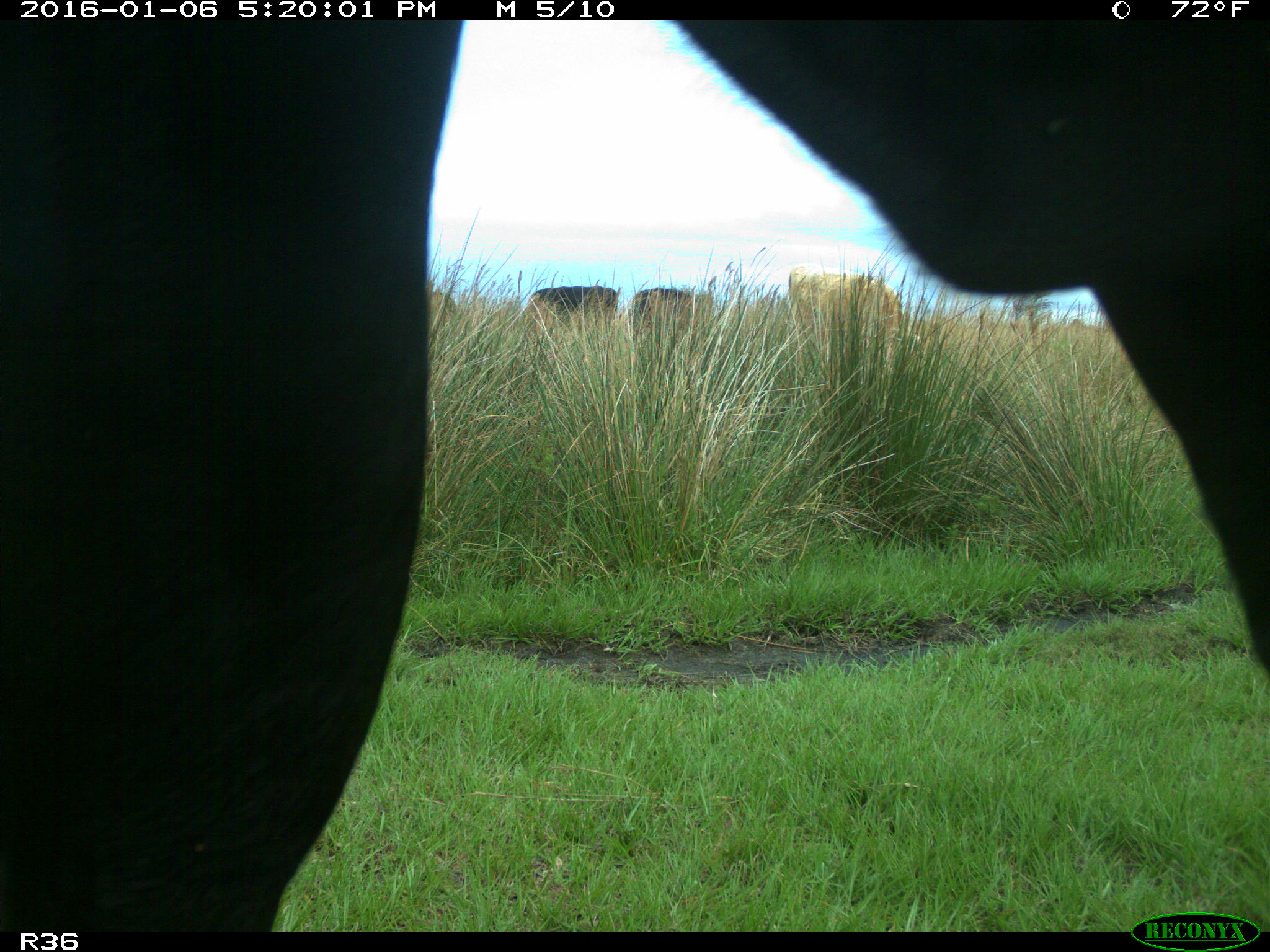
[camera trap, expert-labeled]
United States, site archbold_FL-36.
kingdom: Animalia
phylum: Chordata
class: Mammalia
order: Artiodactyla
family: Bovidae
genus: Bos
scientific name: Bos taurus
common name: domestic cow